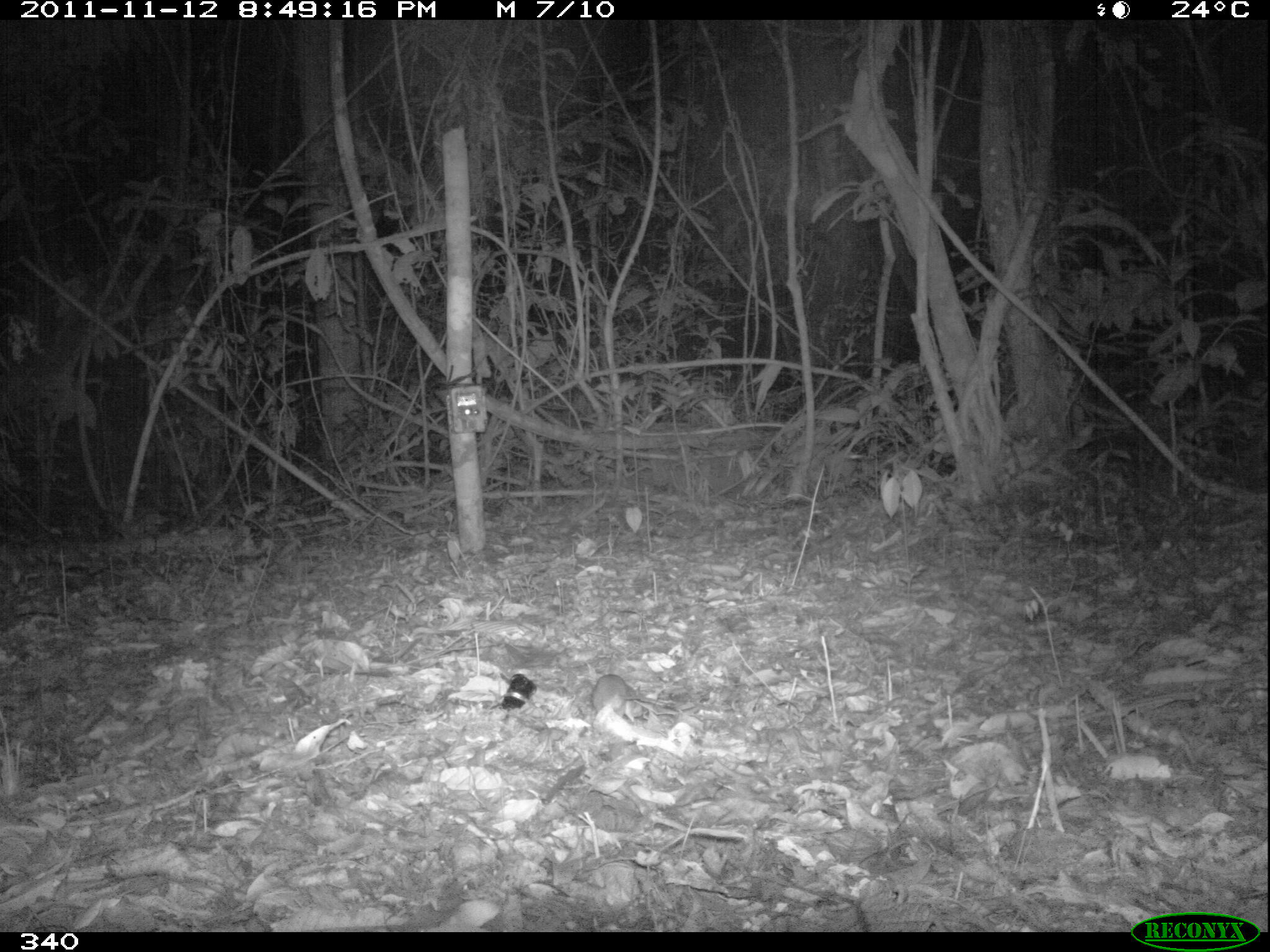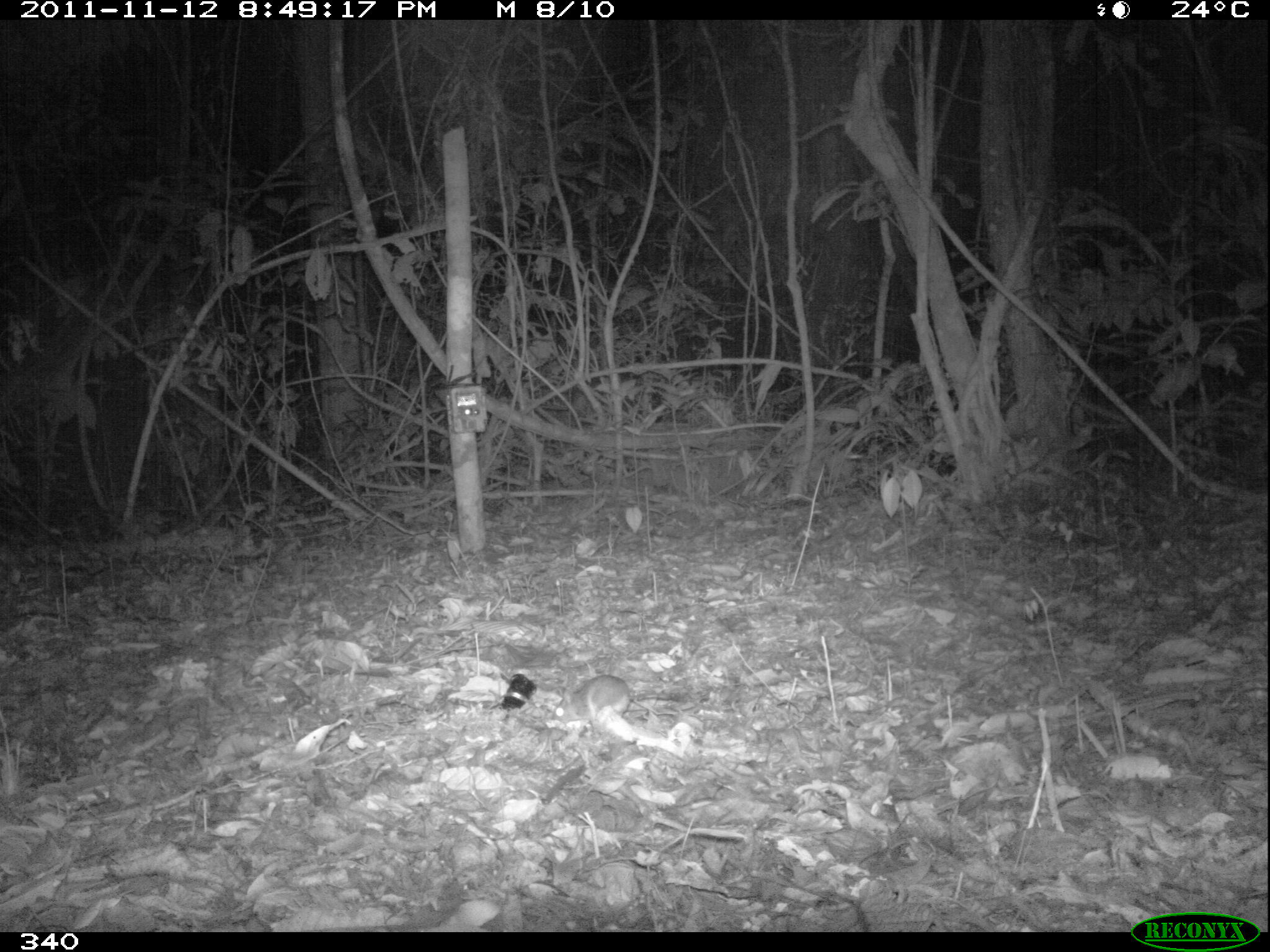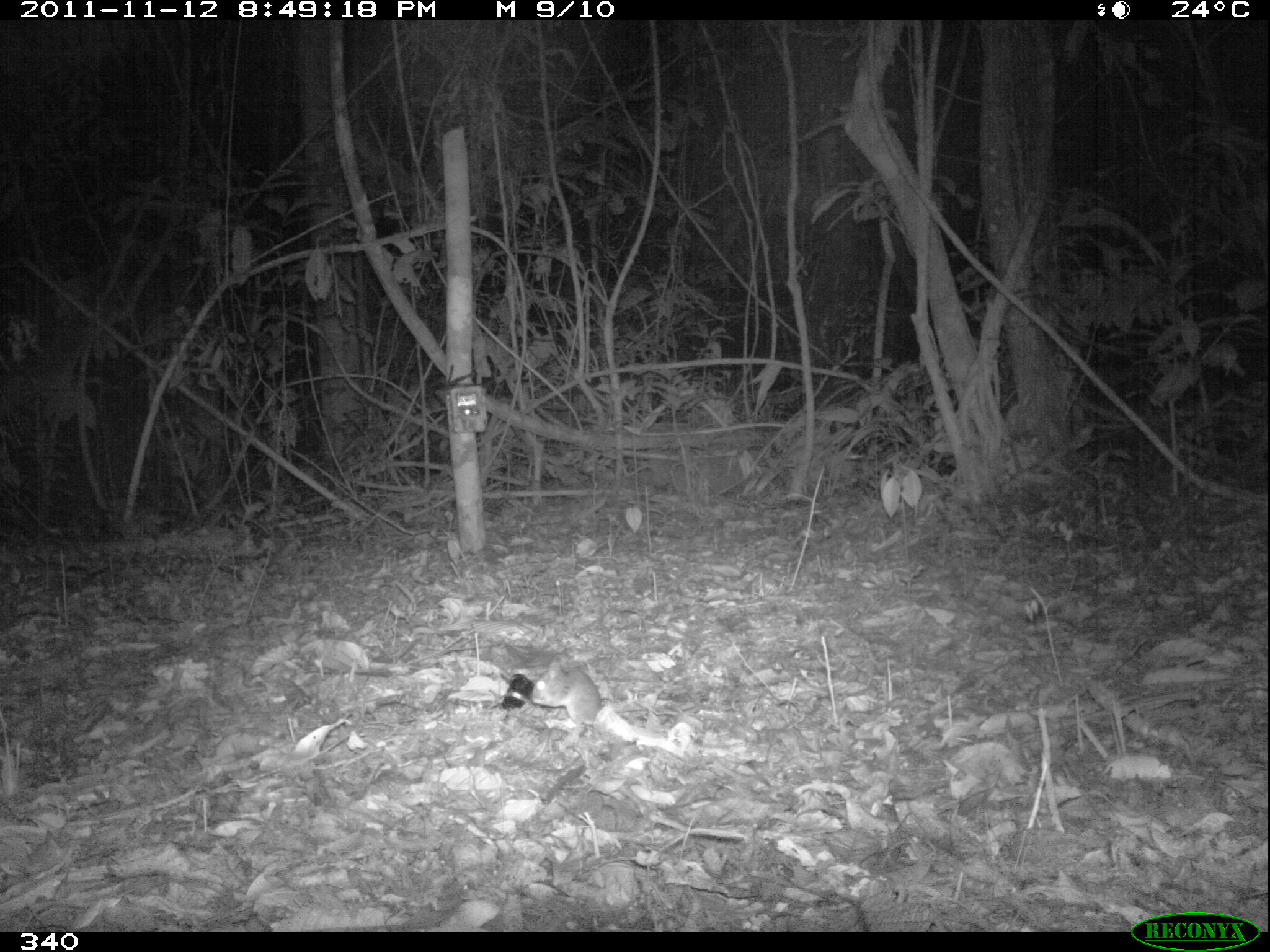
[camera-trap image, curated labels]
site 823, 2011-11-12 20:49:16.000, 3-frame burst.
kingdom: Animalia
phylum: Chordata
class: Mammalia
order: Rodentia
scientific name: Rodentia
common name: rodents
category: unknown rodent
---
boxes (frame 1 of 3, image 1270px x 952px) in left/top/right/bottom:
unknown rodent: 592/674/649/723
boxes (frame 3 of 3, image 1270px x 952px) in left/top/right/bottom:
unknown rodent: 530/661/647/728